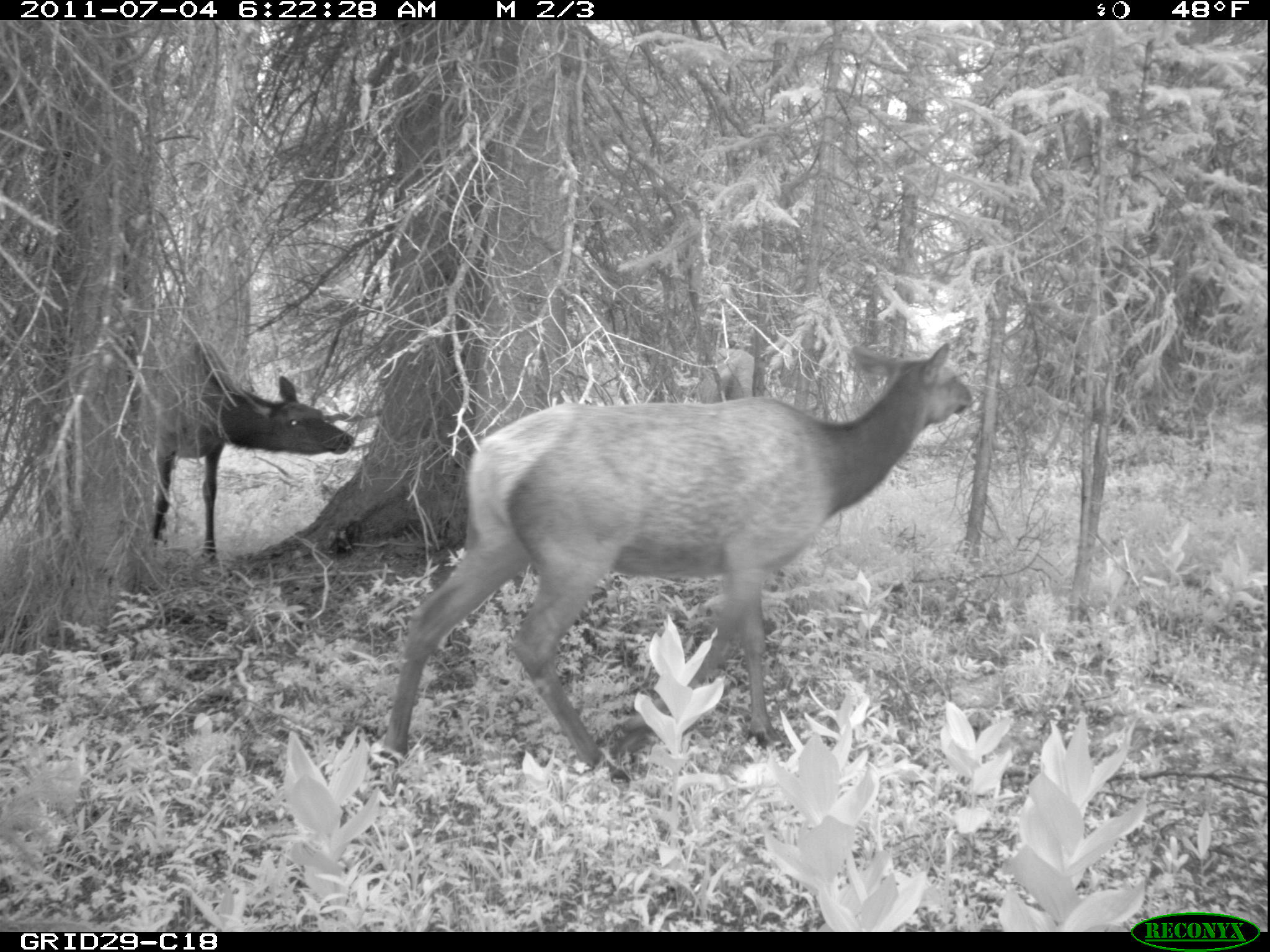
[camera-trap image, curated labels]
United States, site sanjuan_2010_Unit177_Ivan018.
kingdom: Animalia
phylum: Chordata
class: Mammalia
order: Artiodactyla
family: Cervidae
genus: Cervus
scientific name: Cervus elaphus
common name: red deer